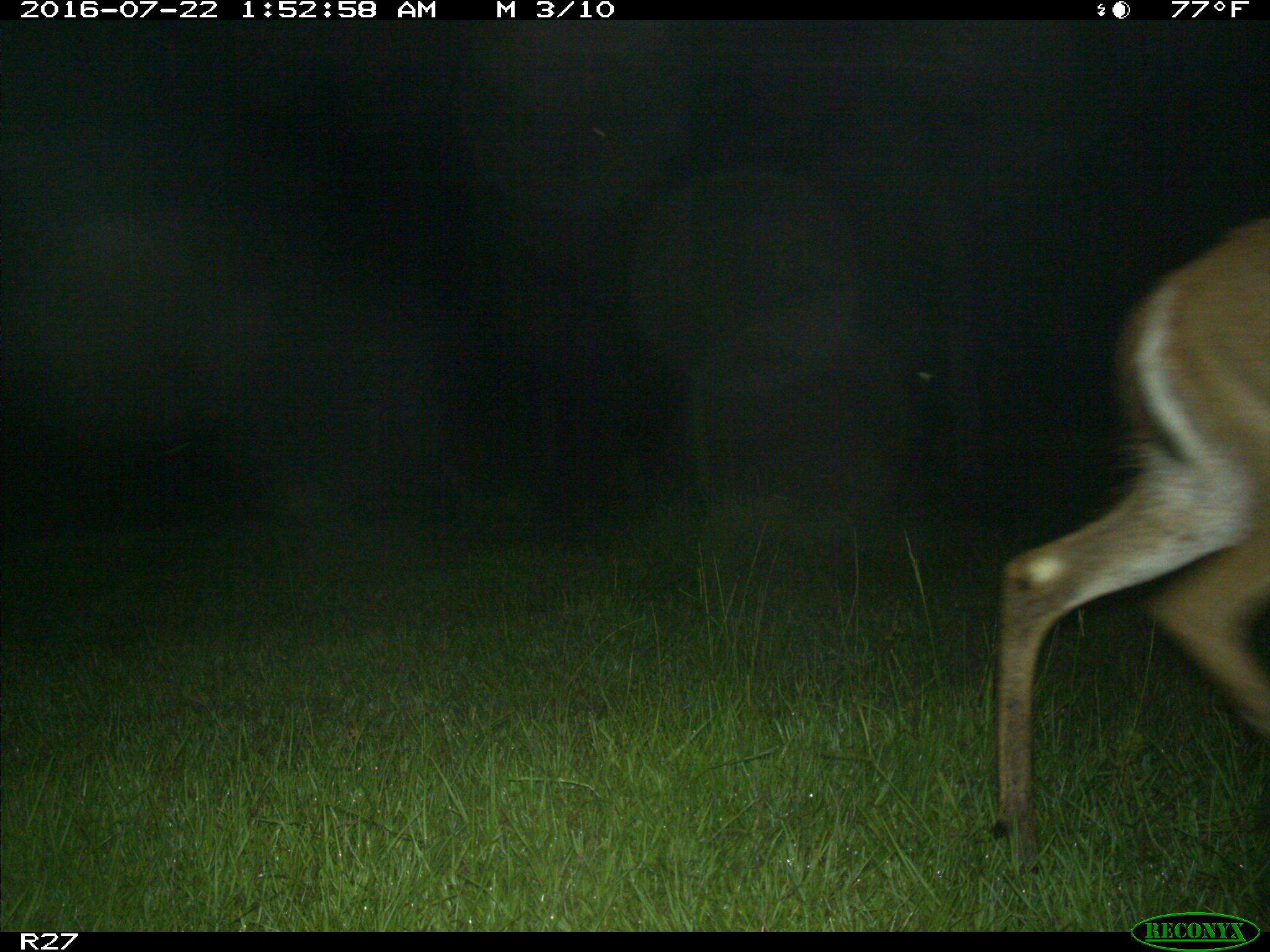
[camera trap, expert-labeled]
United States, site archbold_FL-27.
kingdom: Animalia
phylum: Chordata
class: Mammalia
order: Artiodactyla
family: Cervidae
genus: Odocoileus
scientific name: Odocoileus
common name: deer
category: unidentified deer